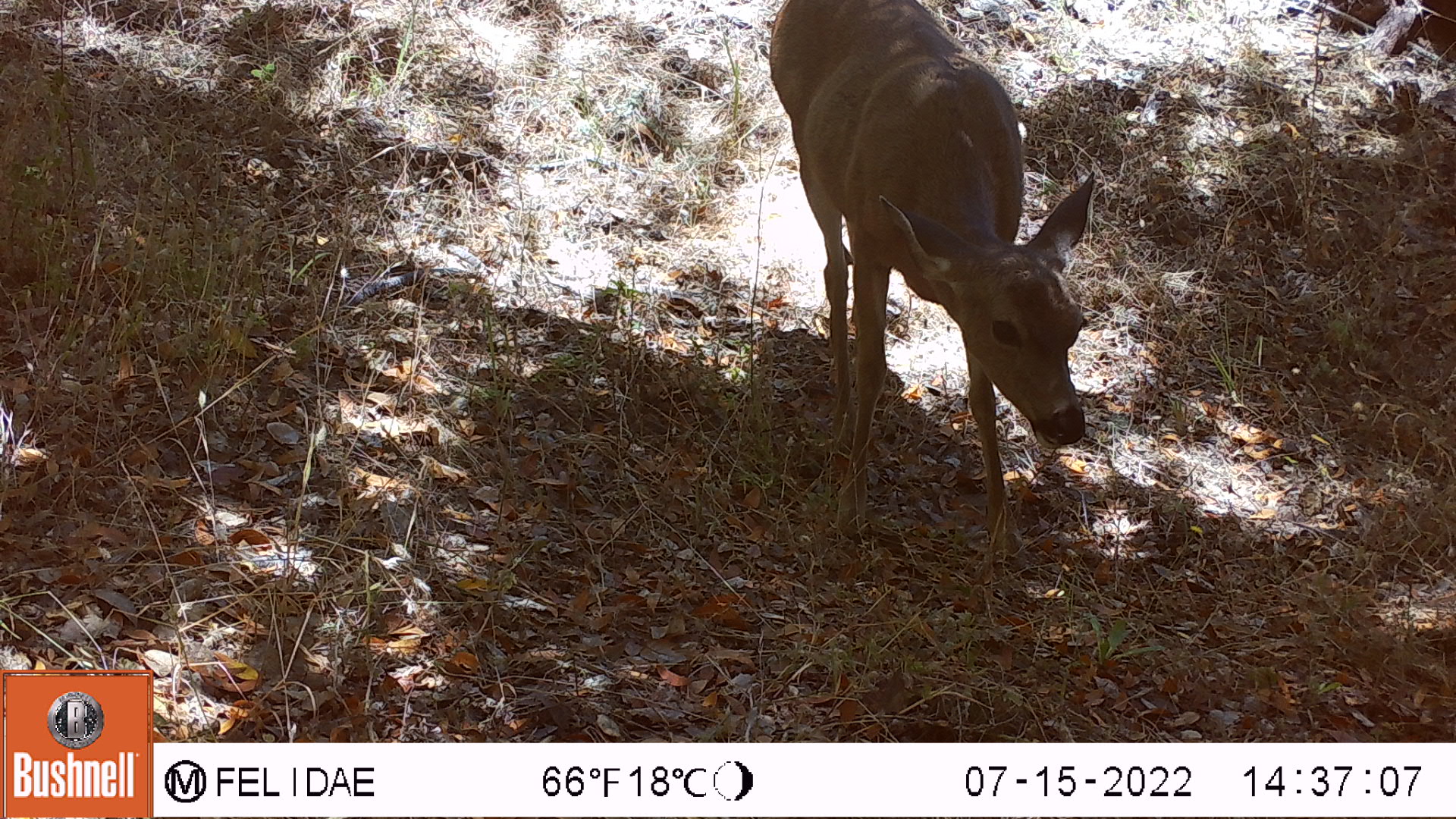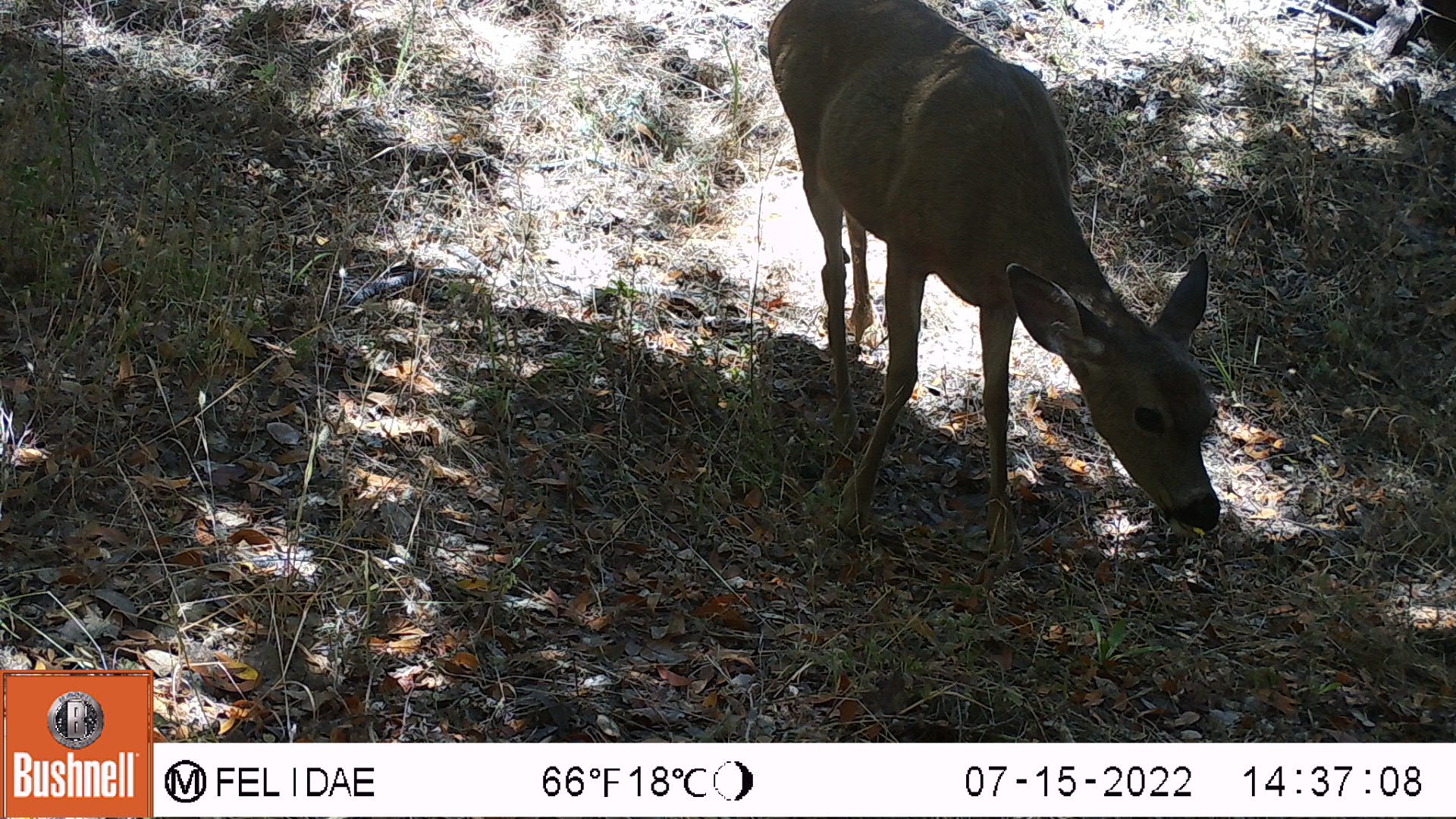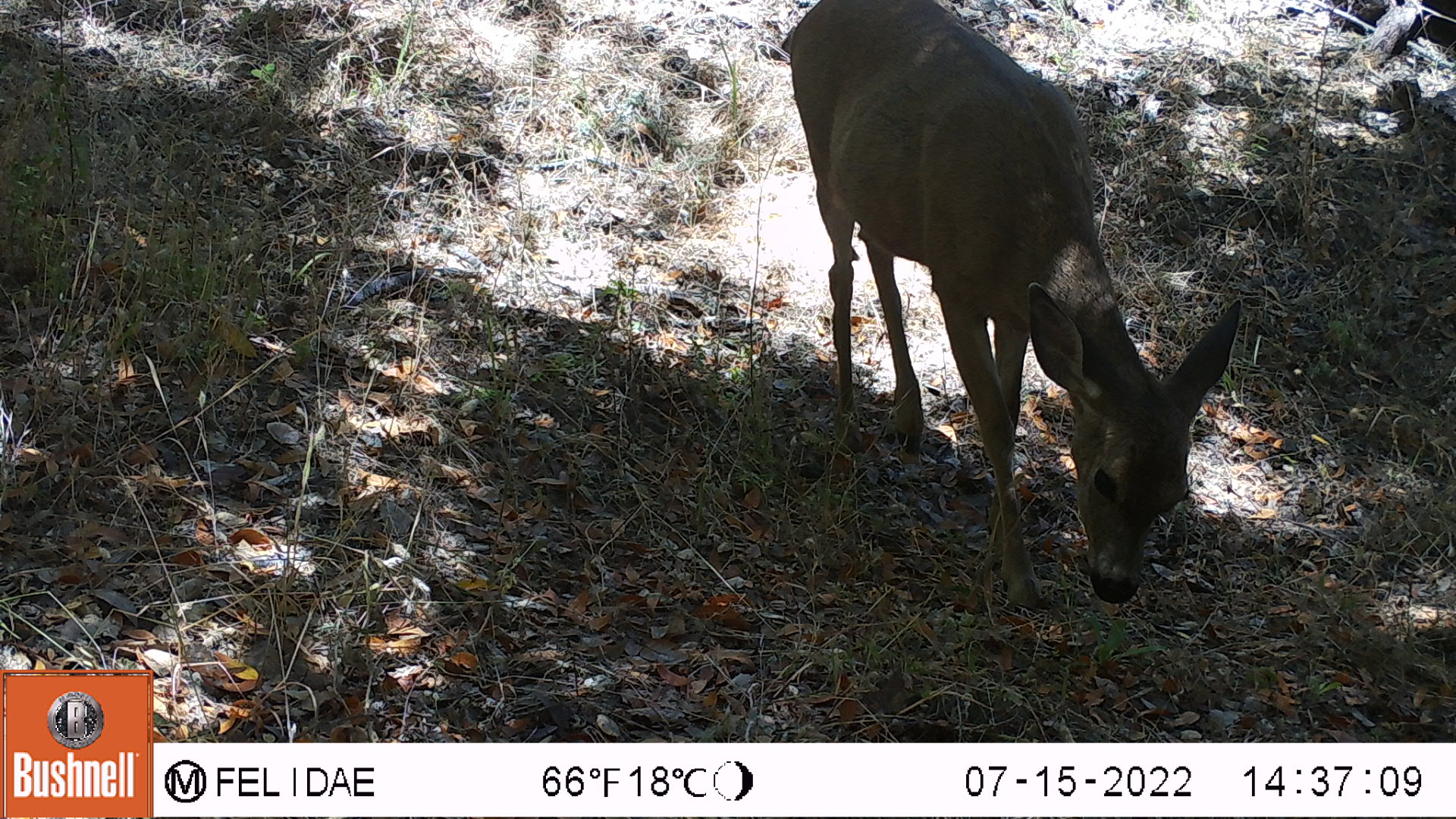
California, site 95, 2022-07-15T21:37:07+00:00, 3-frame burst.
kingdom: Animalia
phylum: Chordata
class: Mammalia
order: Artiodactyla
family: Cervidae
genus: Odocoileus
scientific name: Odocoileus hemionus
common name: mule deer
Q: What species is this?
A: Mule deer (Odocoileus hemionus).